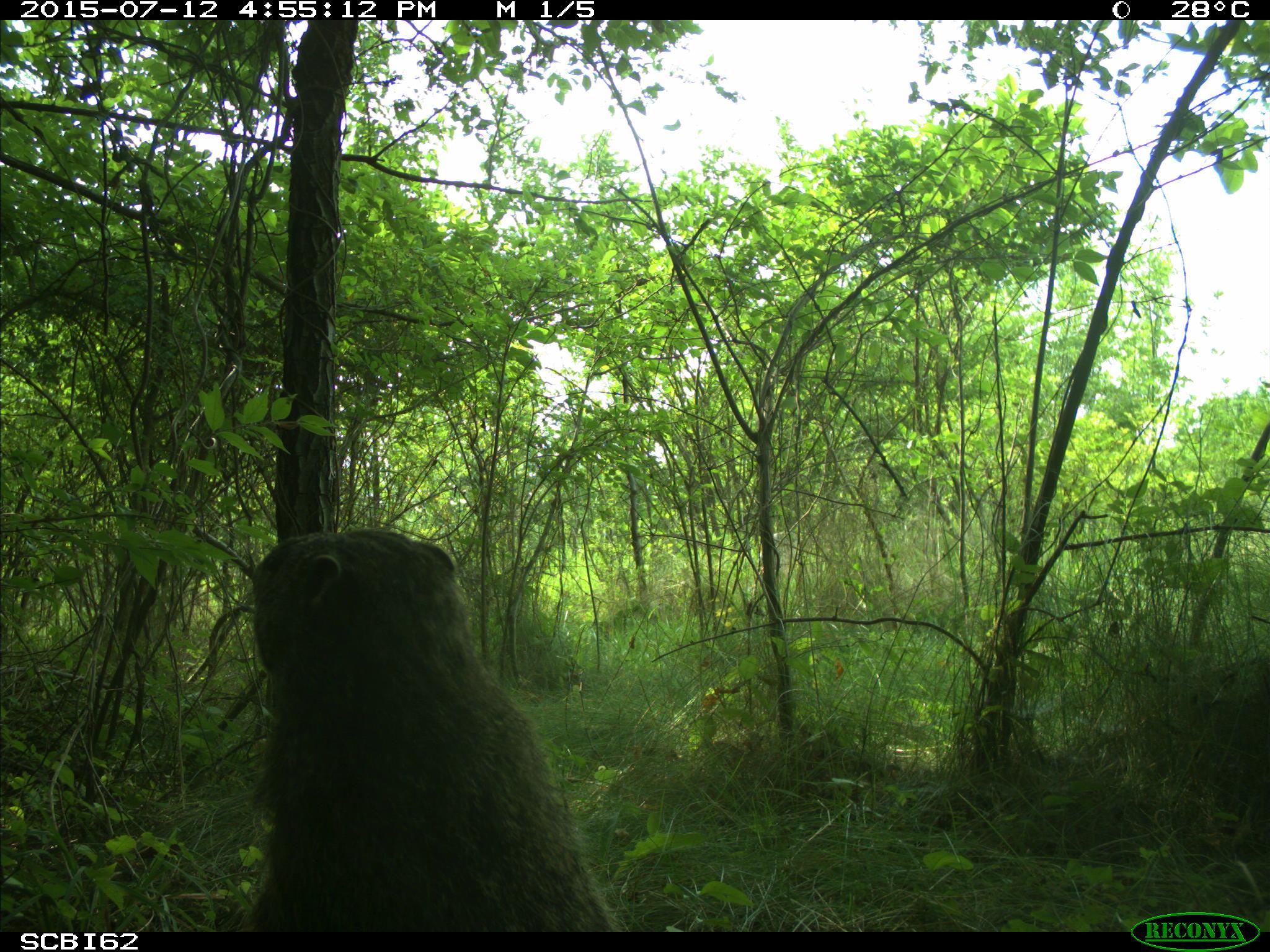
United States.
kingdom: Animalia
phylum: Chordata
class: Mammalia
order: Rodentia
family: Sciuridae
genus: Marmota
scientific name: Marmota monax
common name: woodchuck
Woodchuck (Marmota monax).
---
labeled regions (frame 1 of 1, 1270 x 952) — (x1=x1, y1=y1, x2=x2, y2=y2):
Woodchuck: (x1=236, y1=521, x2=610, y2=933)